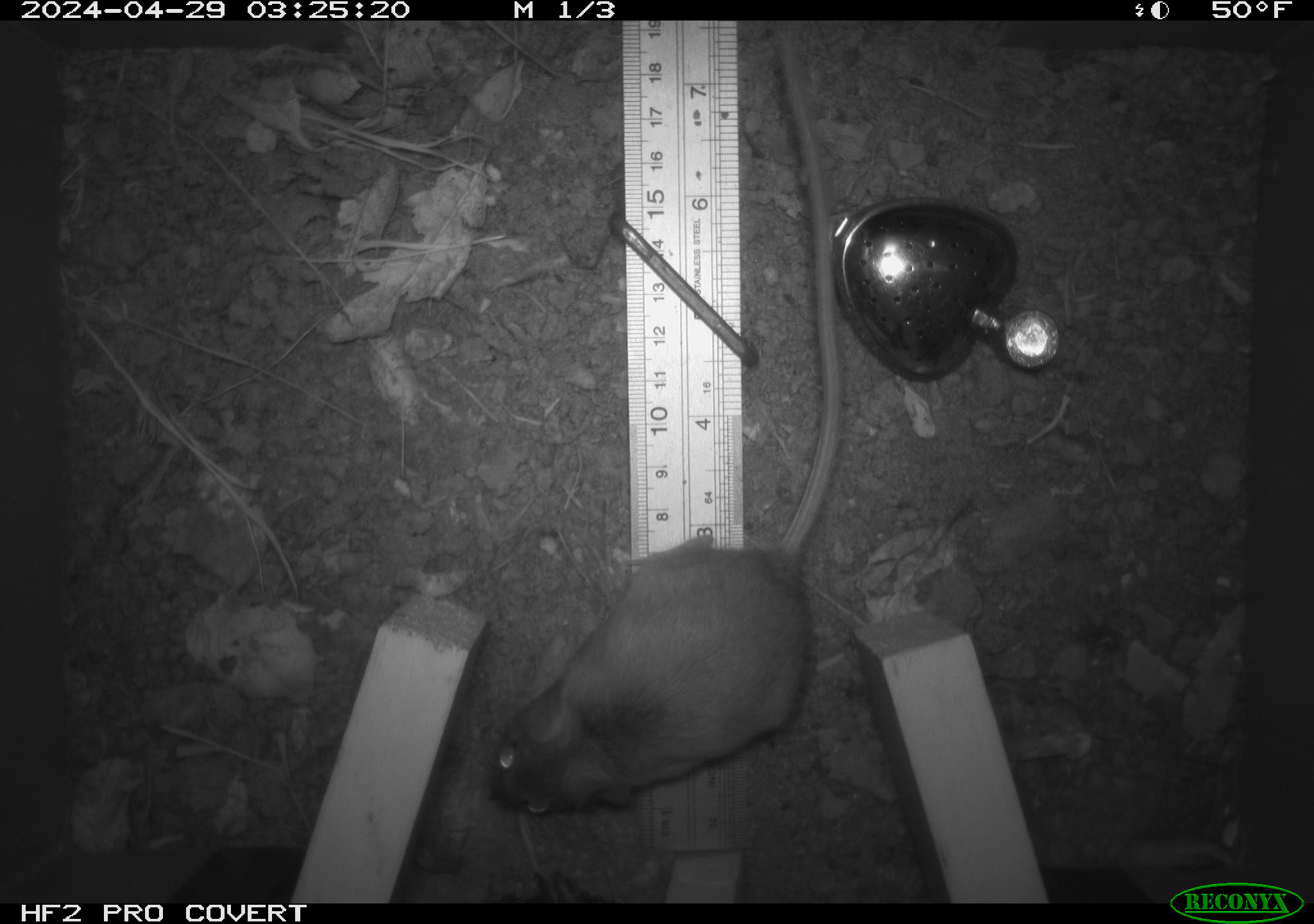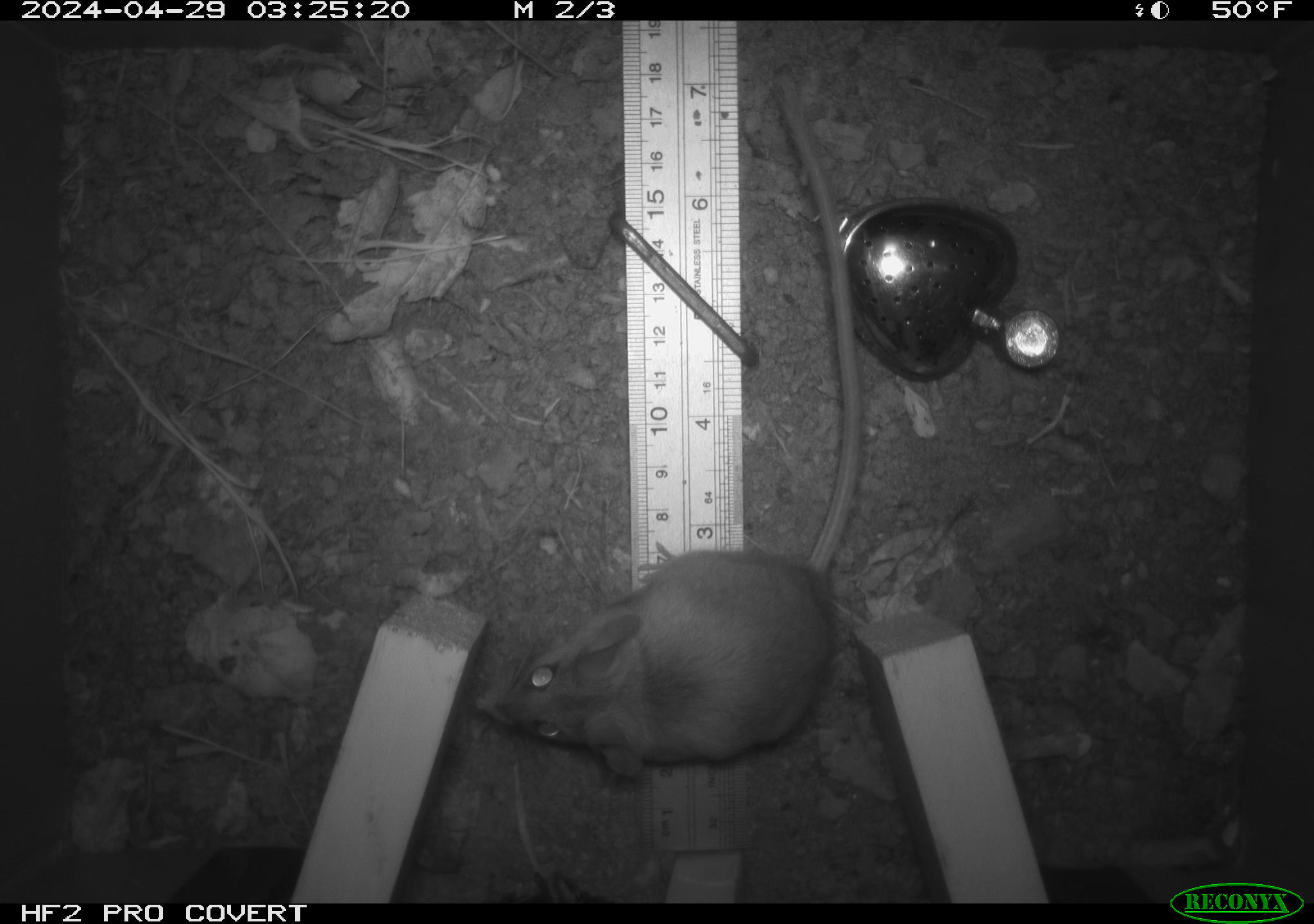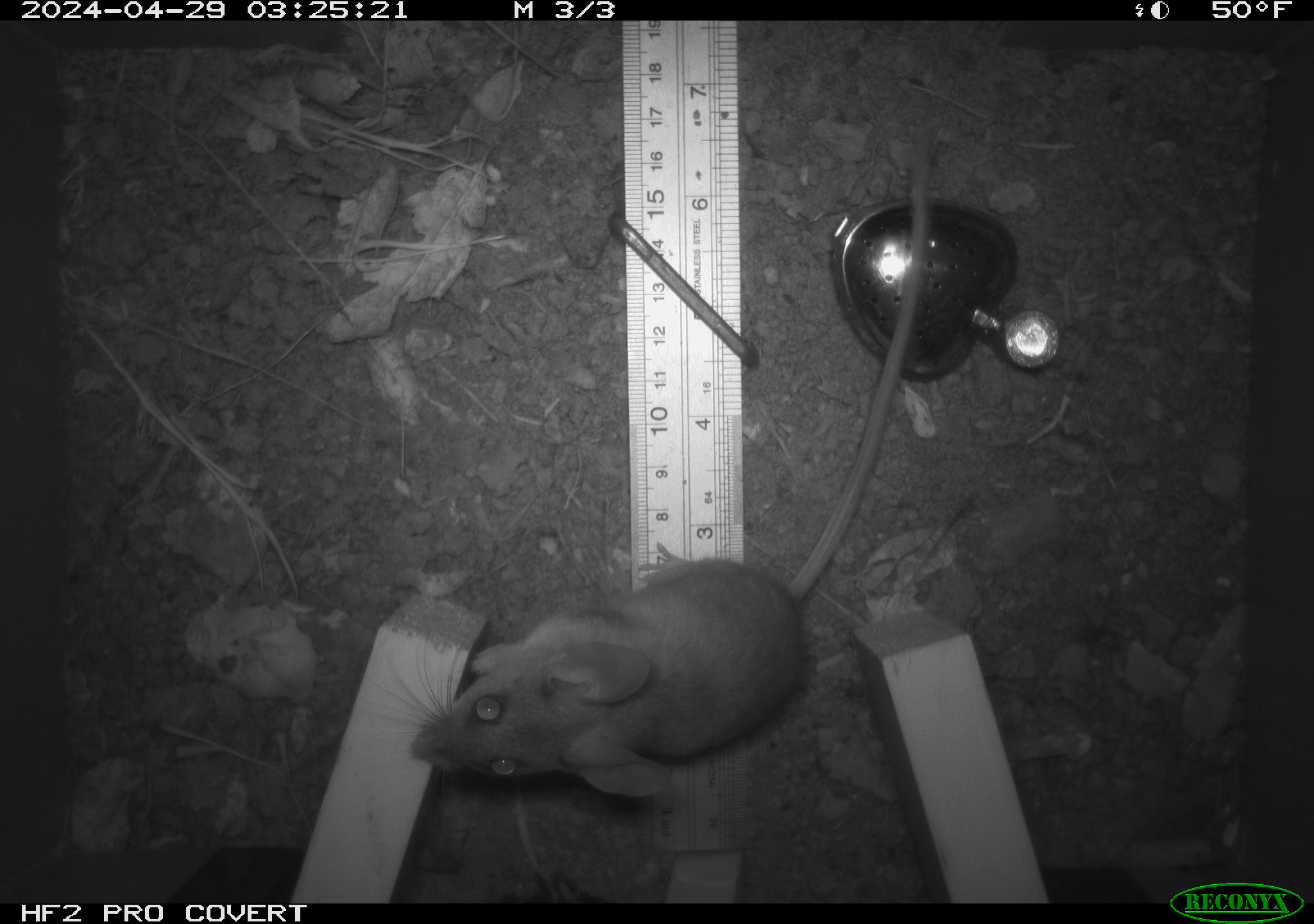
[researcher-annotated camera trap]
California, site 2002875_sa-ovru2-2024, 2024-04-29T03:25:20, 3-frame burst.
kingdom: Animalia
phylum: Chordata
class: Mammalia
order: Rodentia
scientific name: Rodentia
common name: rodent